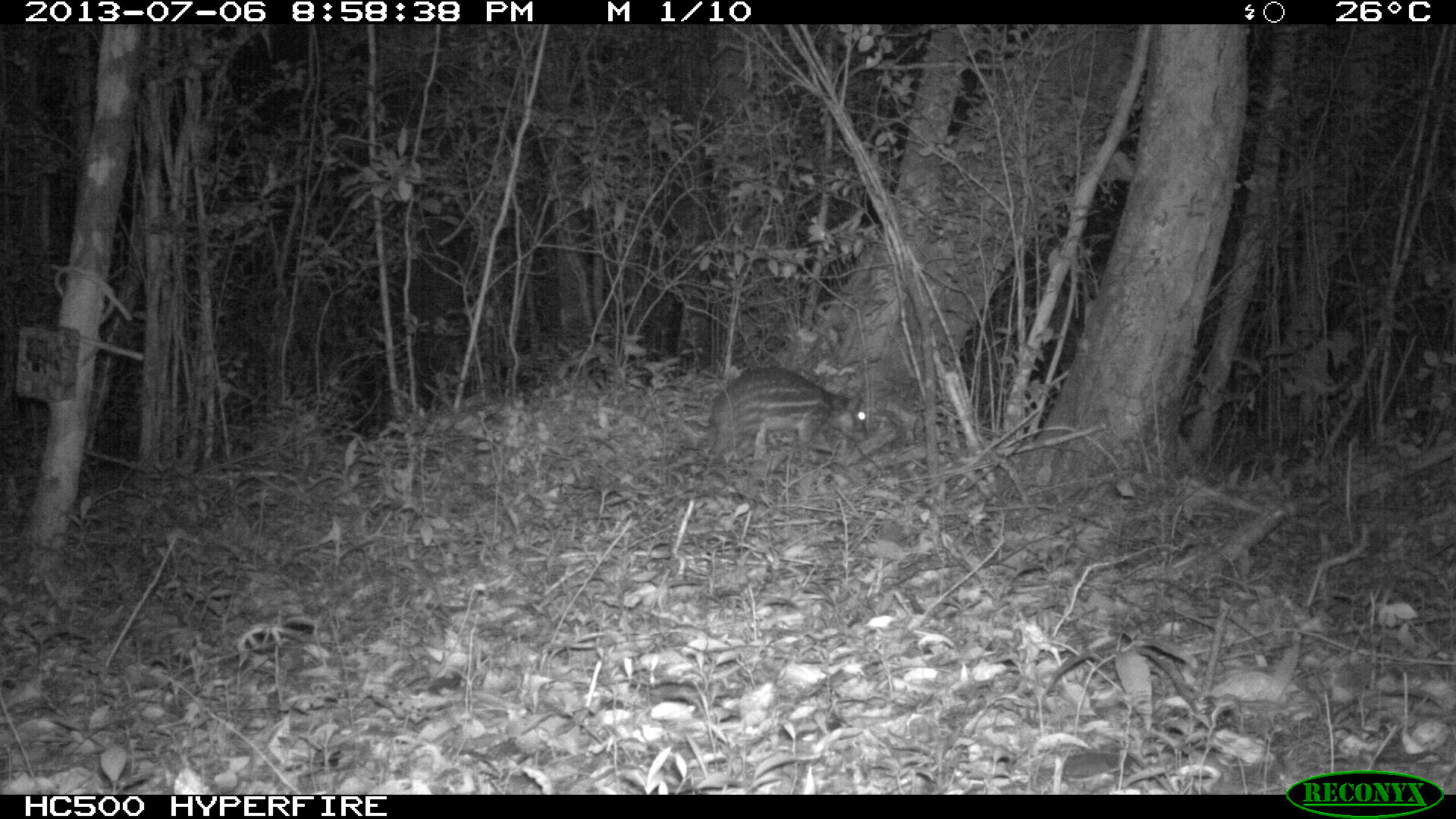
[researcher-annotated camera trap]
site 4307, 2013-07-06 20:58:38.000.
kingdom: Animalia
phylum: Chordata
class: Mammalia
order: Rodentia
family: Cuniculidae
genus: Cuniculus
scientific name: Cuniculus paca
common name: lowland paca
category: agouti paca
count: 1